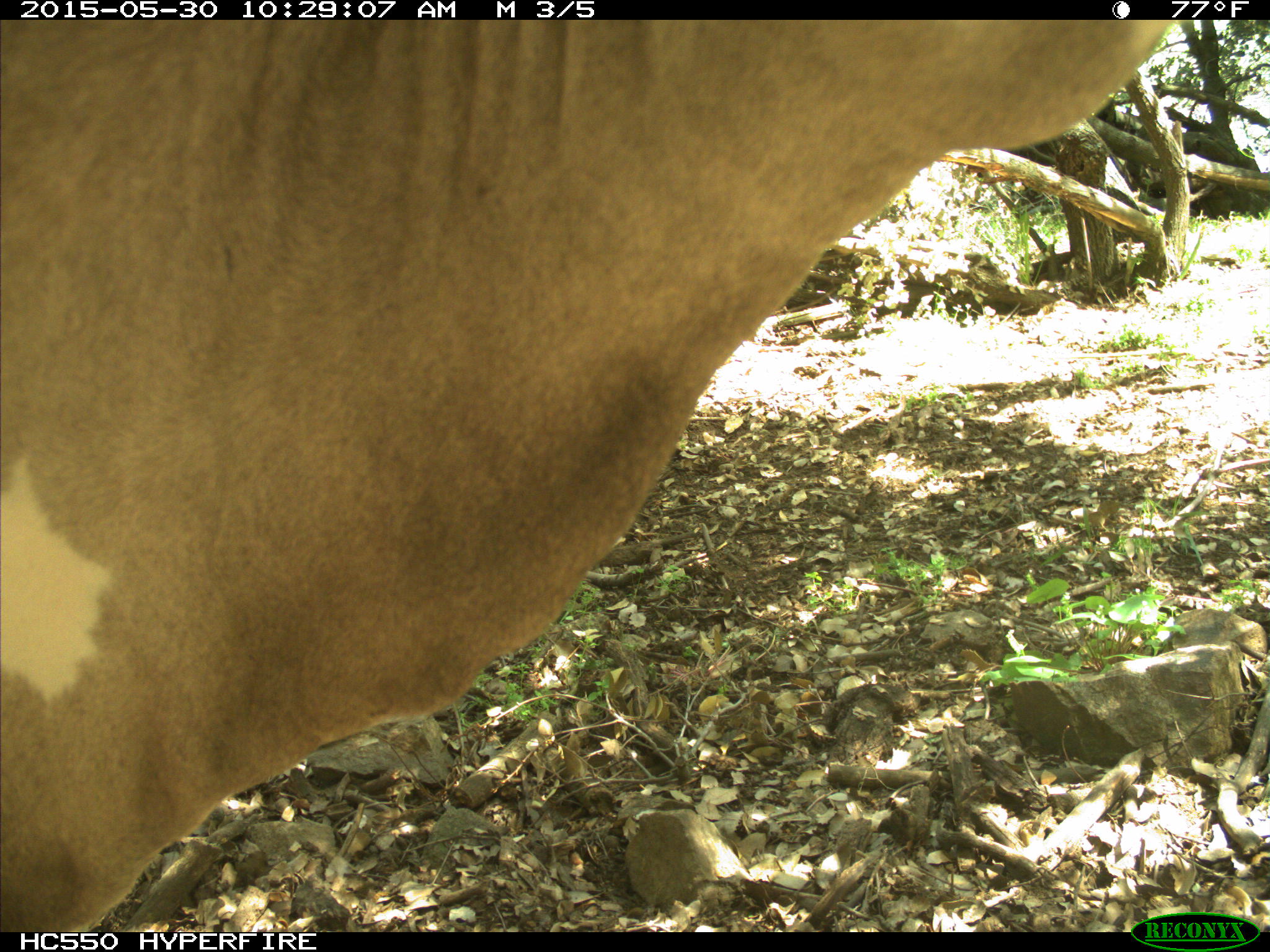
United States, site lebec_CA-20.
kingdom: Animalia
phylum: Chordata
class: Mammalia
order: Artiodactyla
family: Bovidae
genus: Bos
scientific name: Bos taurus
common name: domestic cow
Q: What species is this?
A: Bos taurus (domestic cow).